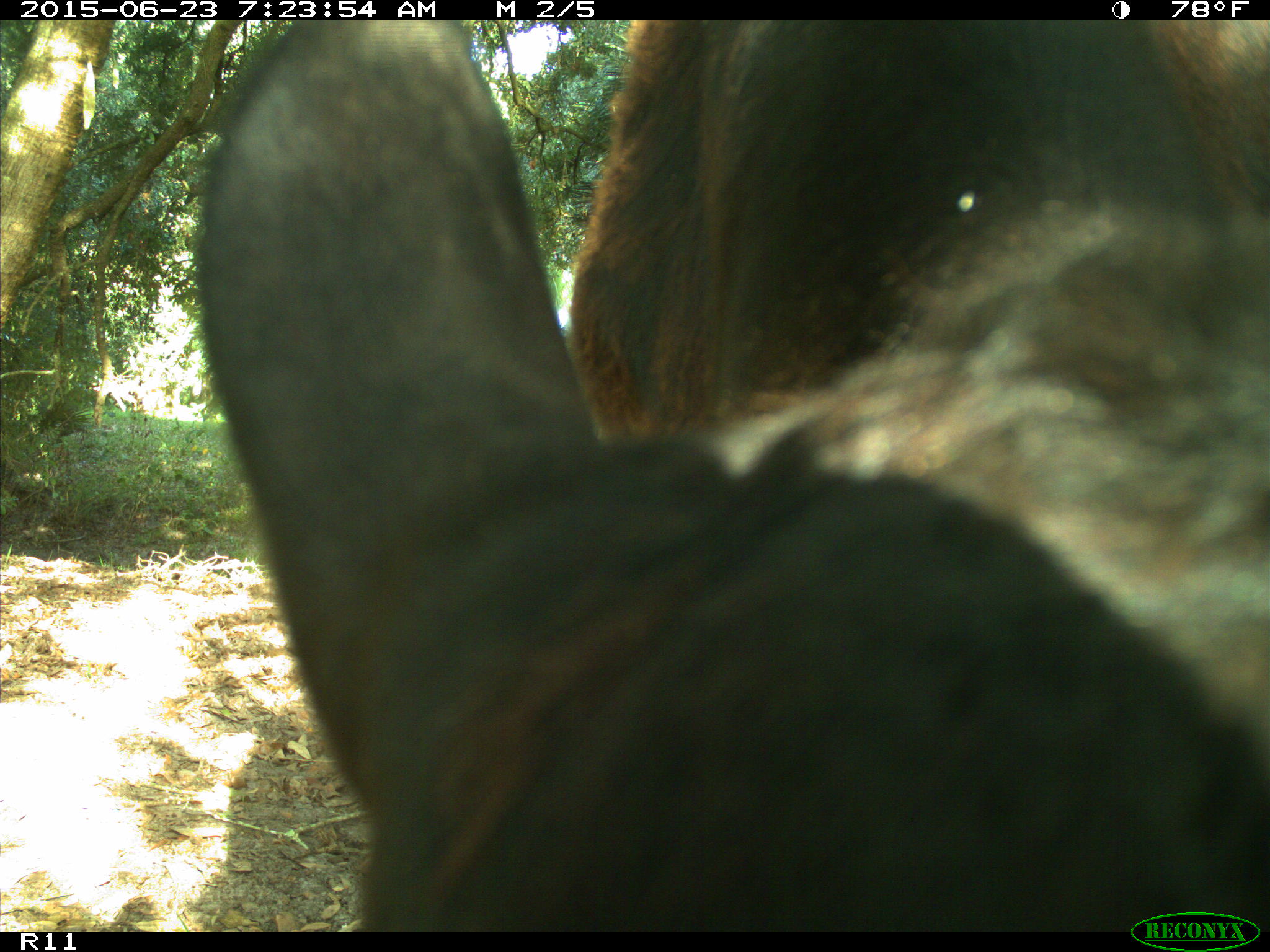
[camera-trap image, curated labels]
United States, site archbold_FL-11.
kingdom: Animalia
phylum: Chordata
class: Mammalia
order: Artiodactyla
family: Bovidae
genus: Bos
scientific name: Bos taurus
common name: domestic cow